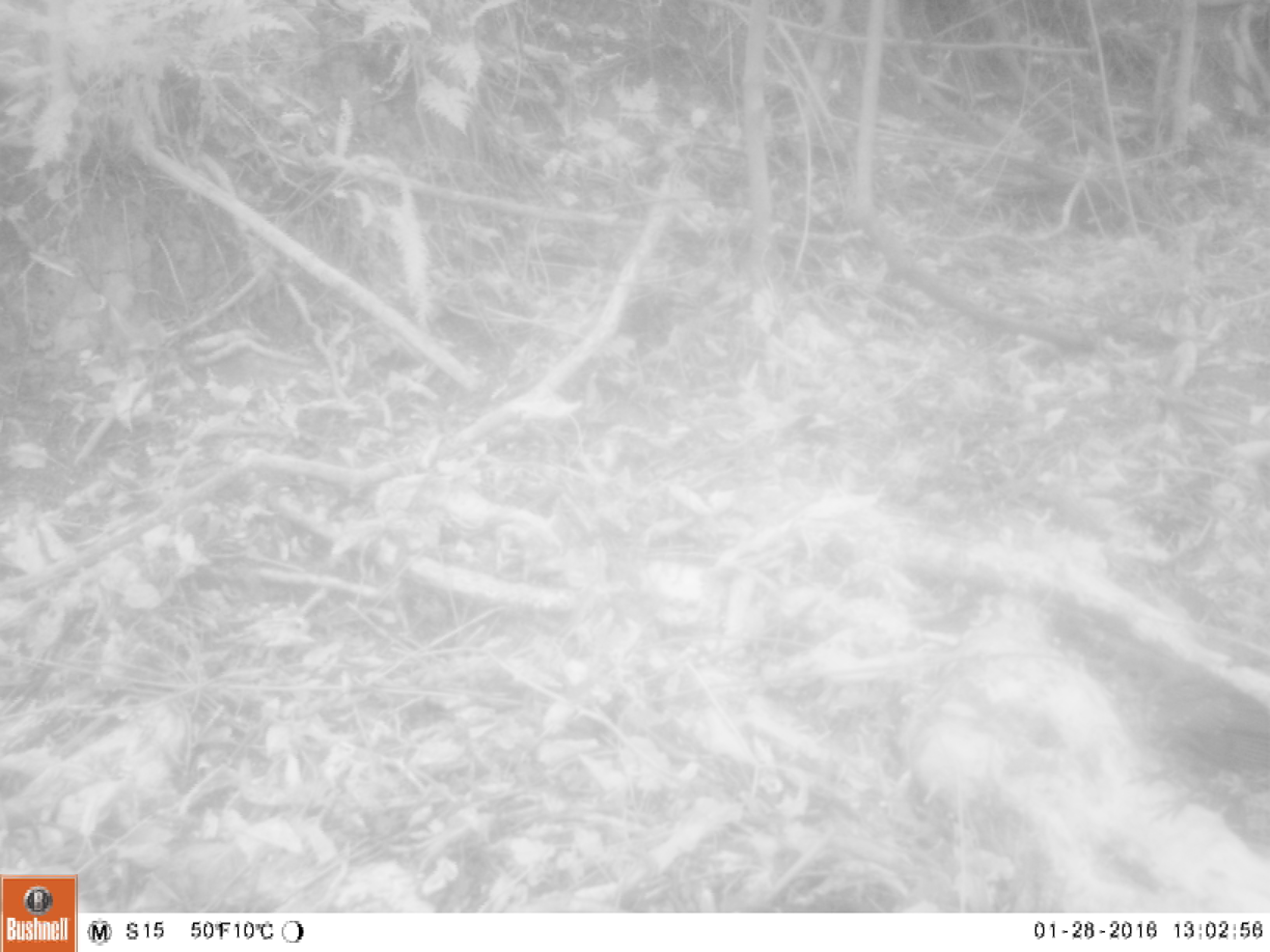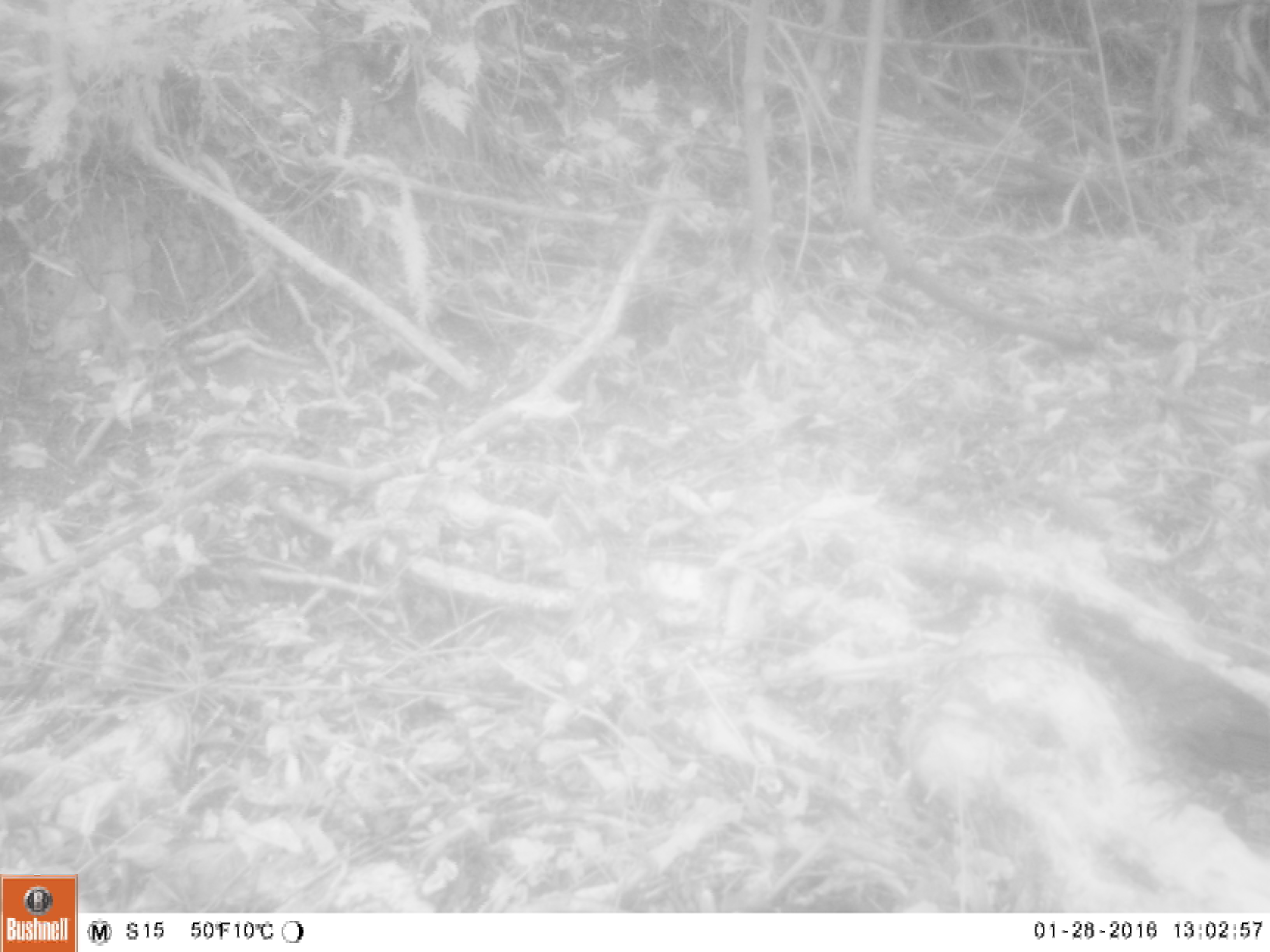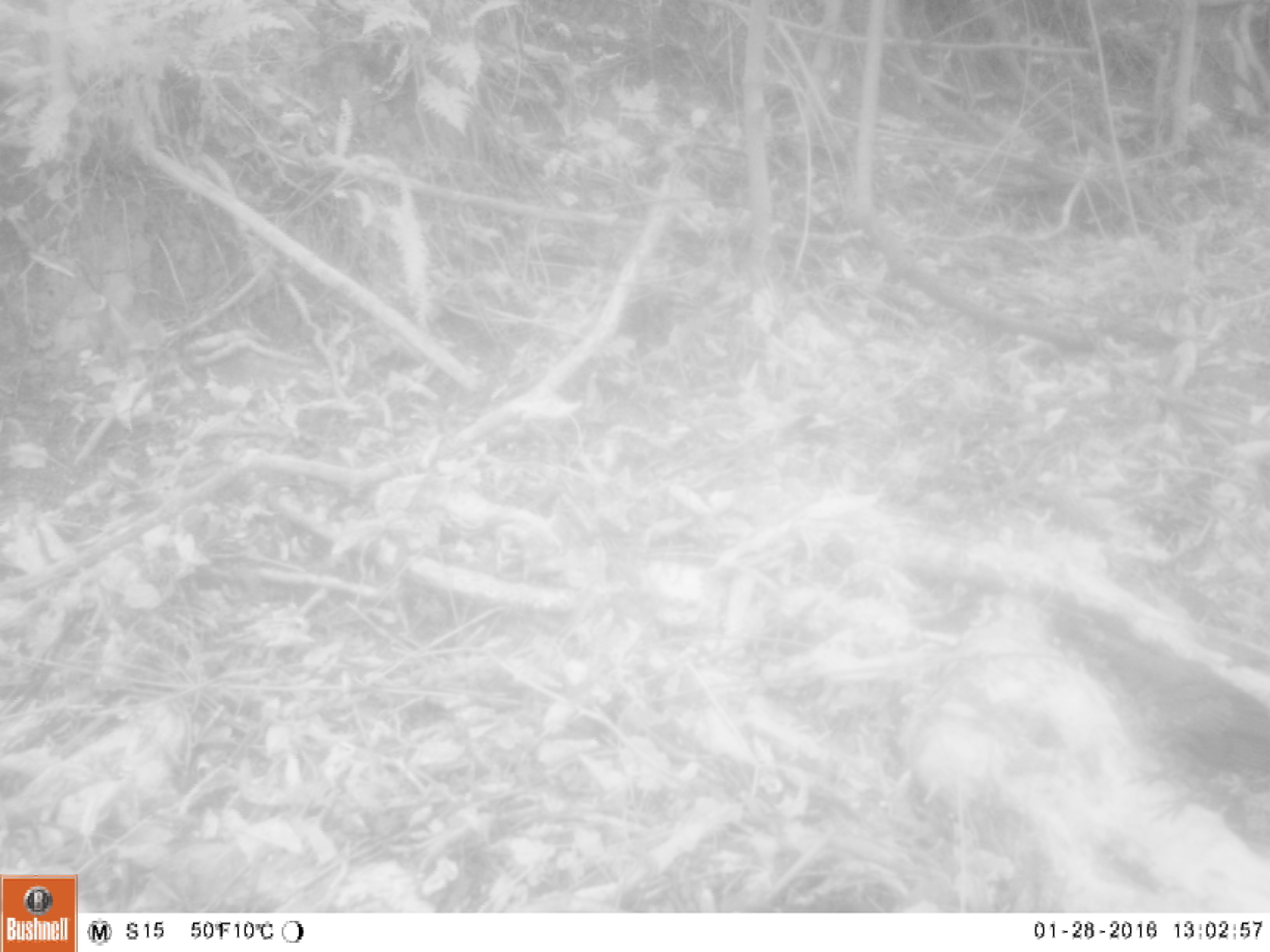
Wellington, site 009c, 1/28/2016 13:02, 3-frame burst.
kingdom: Animalia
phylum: Chordata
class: Aves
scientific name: Aves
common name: bird